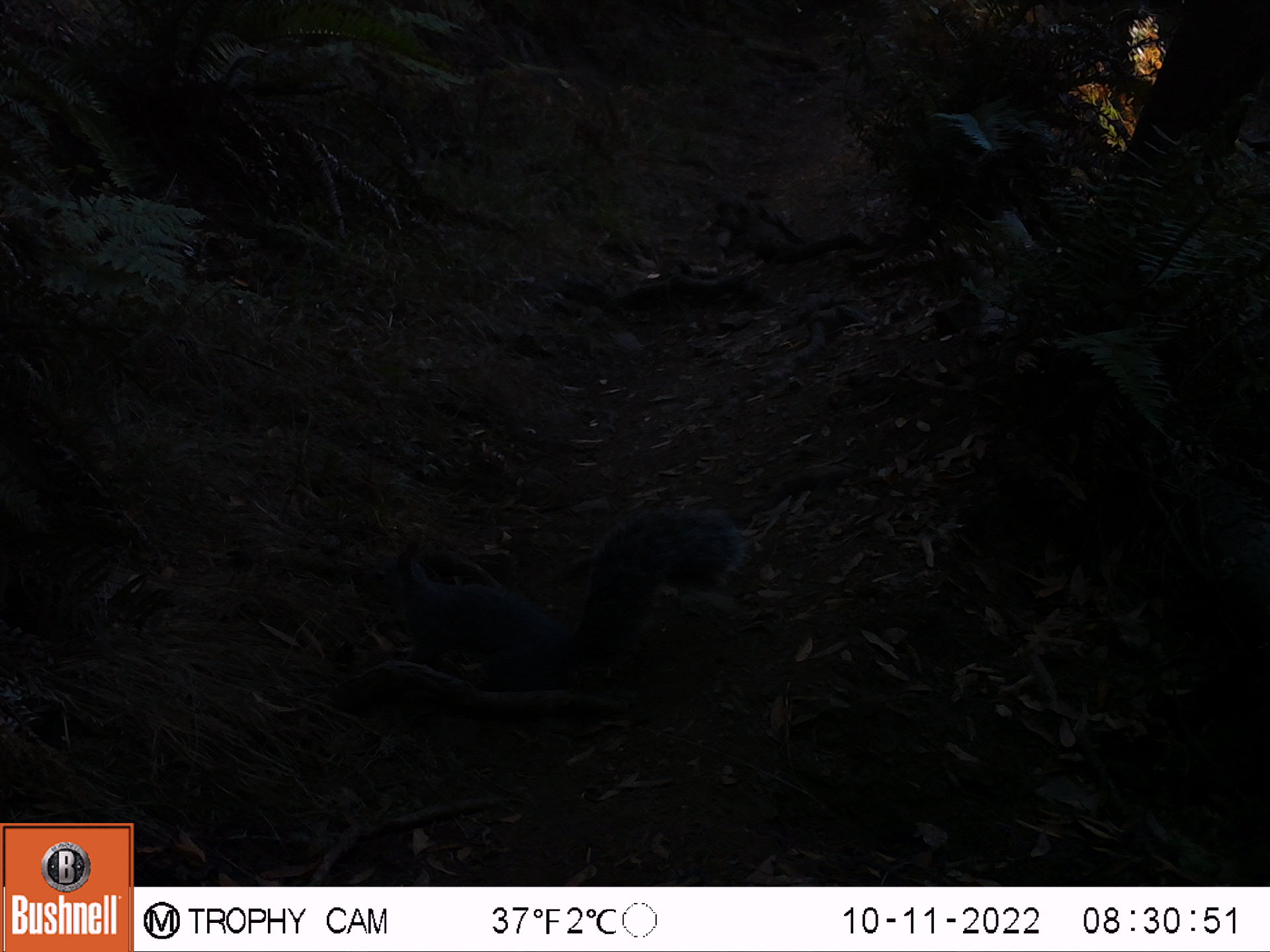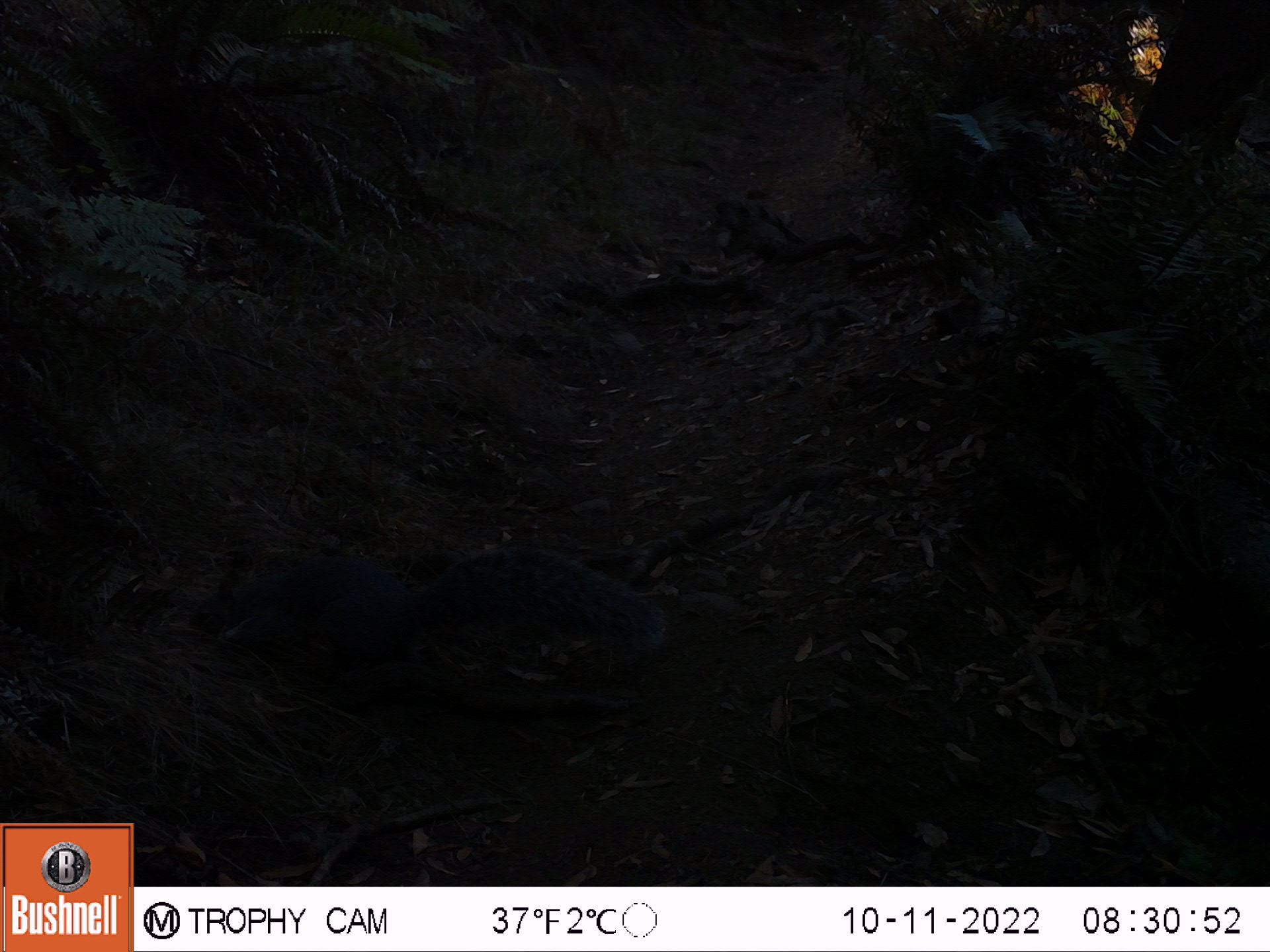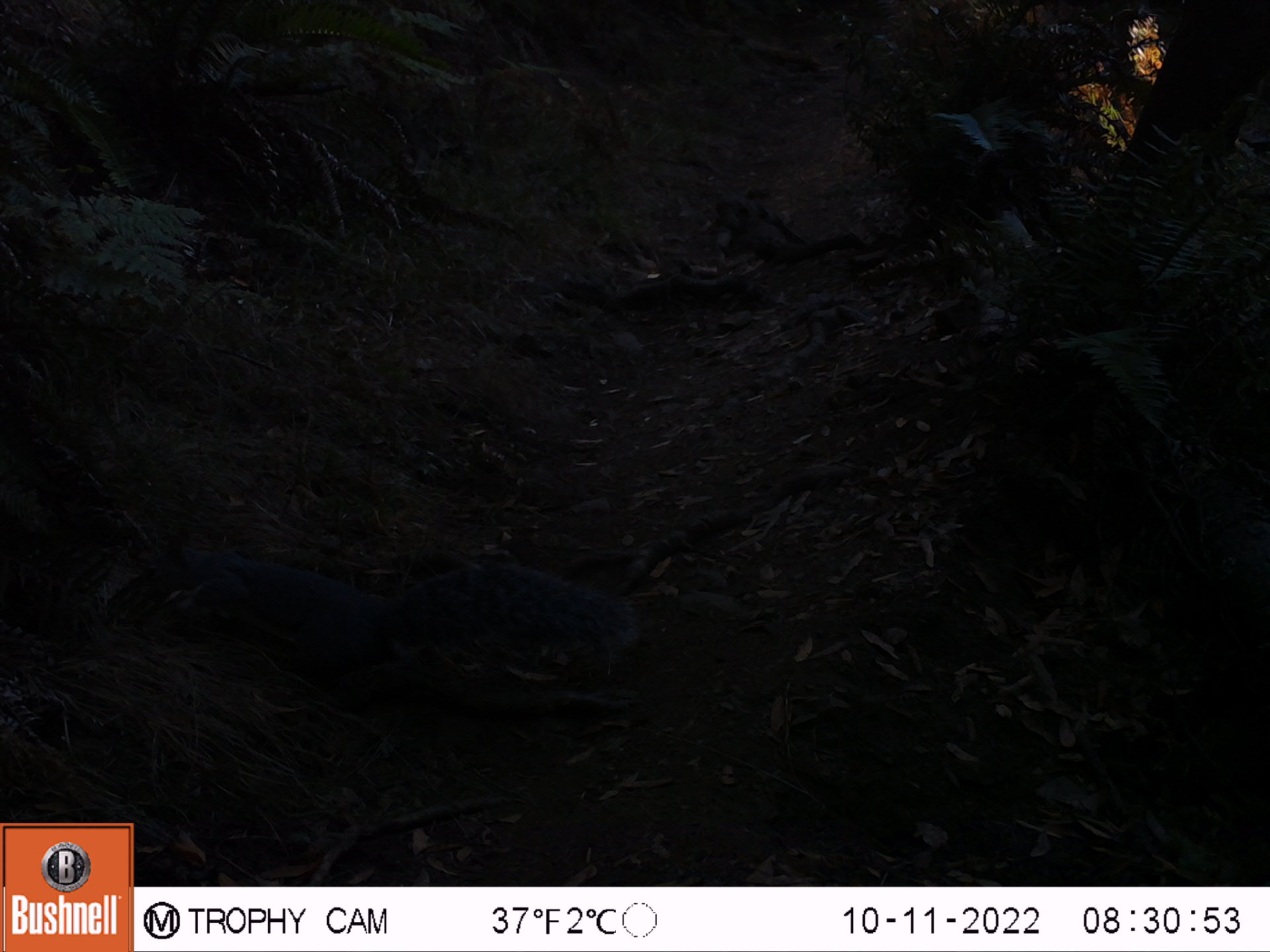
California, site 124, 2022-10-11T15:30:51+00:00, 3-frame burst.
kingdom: Animalia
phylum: Chordata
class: Mammalia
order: Rodentia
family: Sciuridae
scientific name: Sciuridae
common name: squirrel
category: unknown squirrel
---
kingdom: Animalia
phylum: Chordata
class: Mammalia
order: Rodentia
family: Sciuridae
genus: Sciurus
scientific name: Sciurus griseus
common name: western gray squirrel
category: western grey squirrel